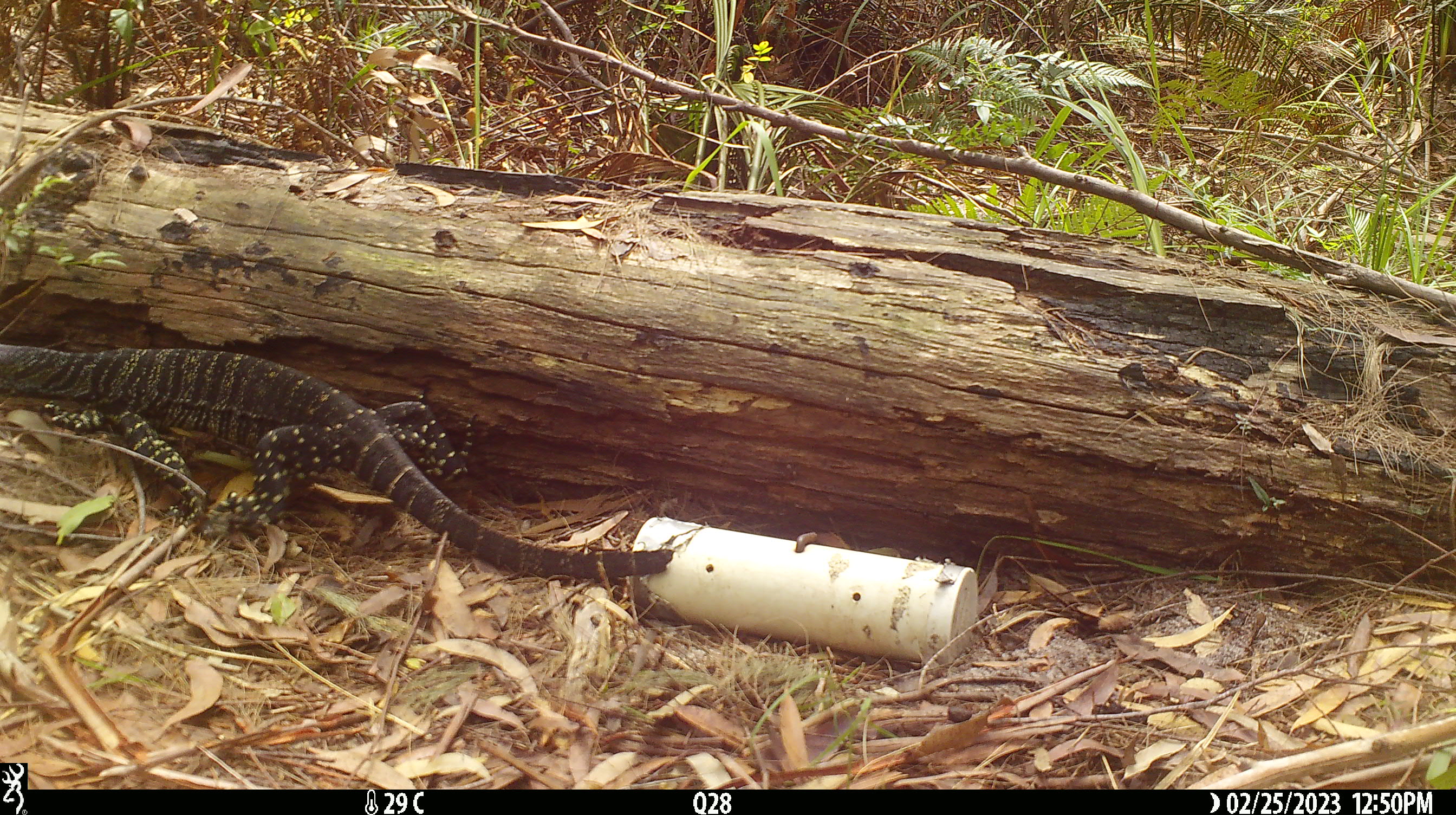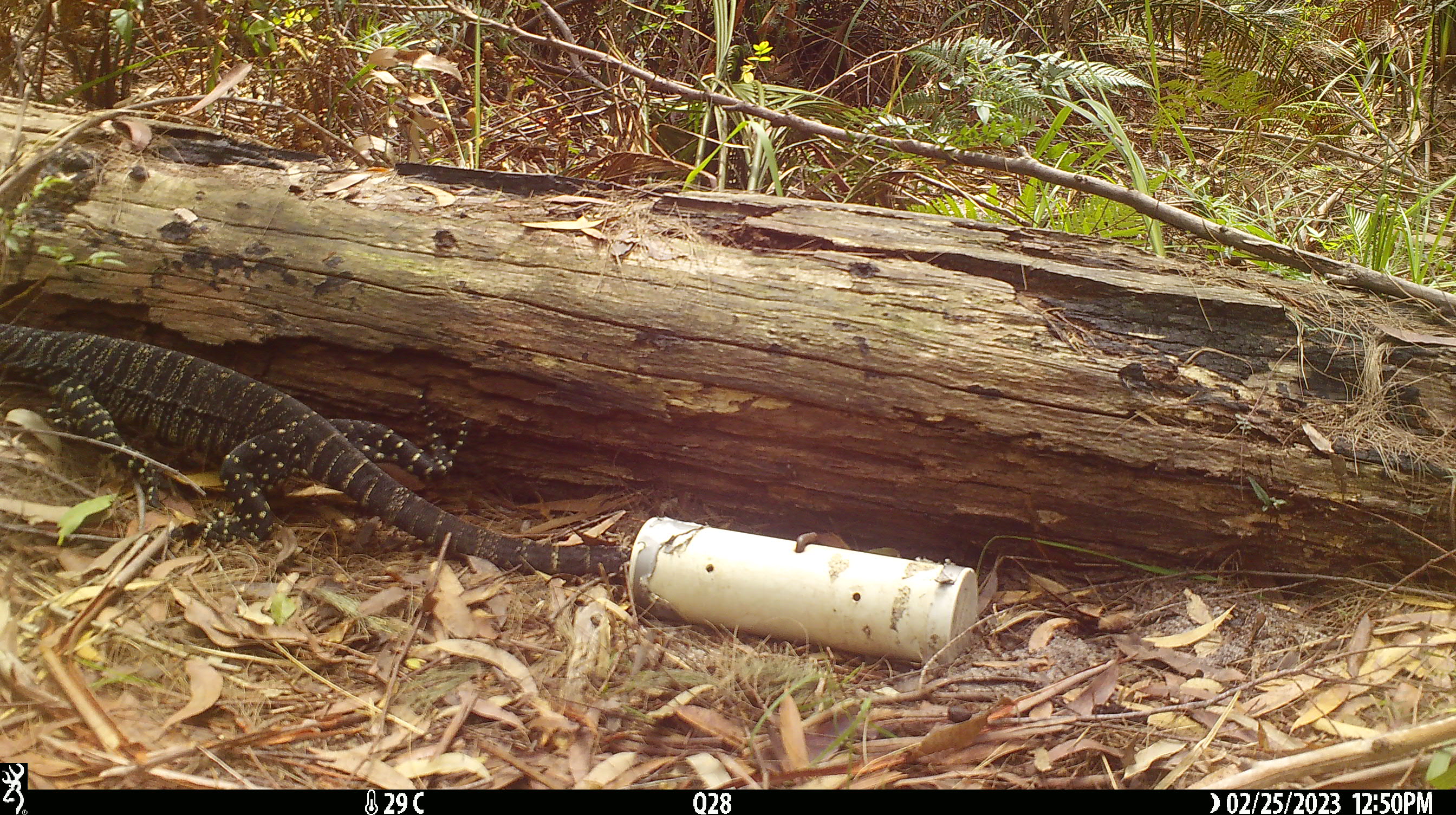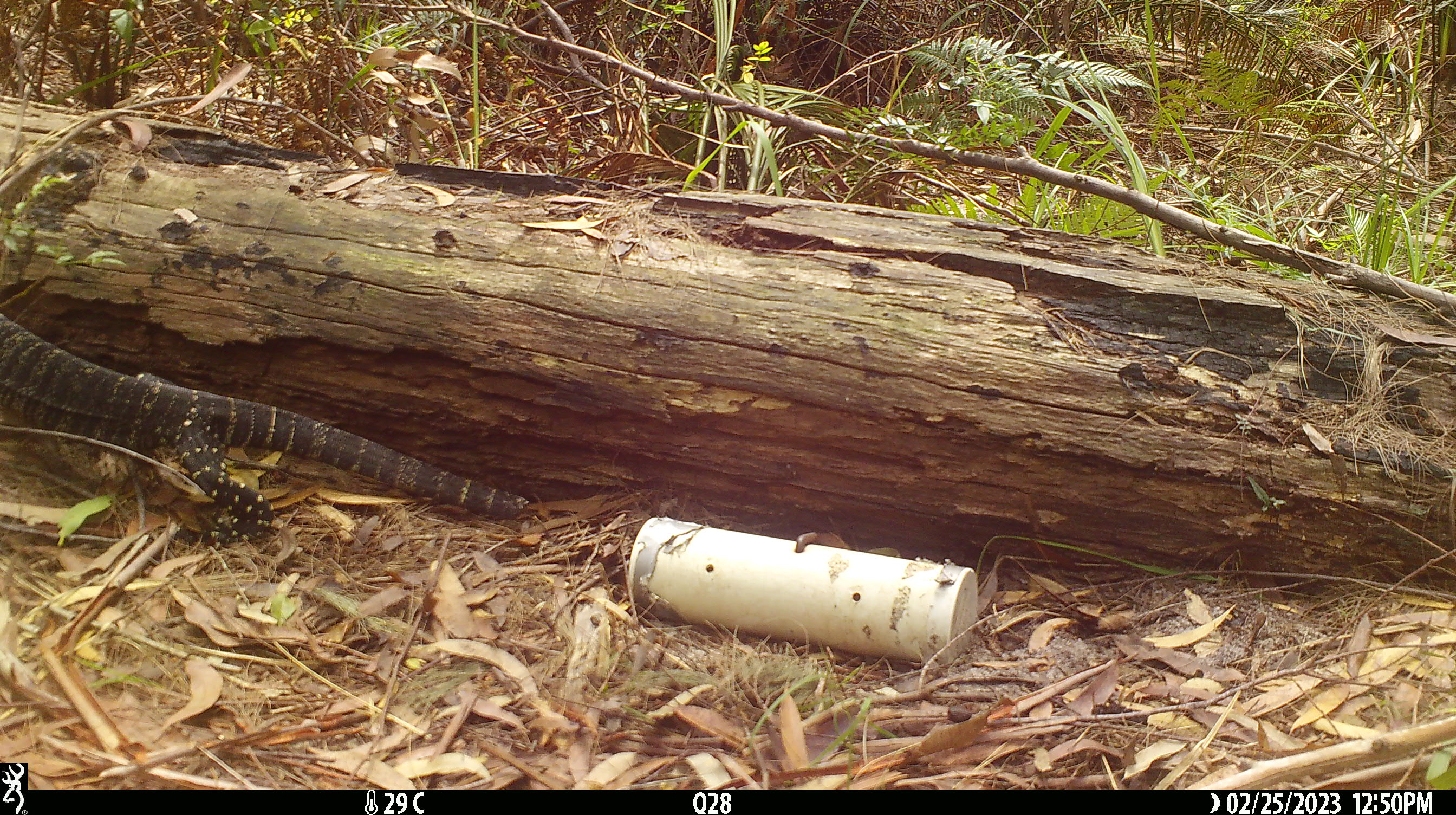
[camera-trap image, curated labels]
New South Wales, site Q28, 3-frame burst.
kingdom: Animalia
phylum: Chordata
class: Reptilia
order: Squamata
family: Varanidae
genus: Varanus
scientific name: Varanus varius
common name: lace monitor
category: goanna